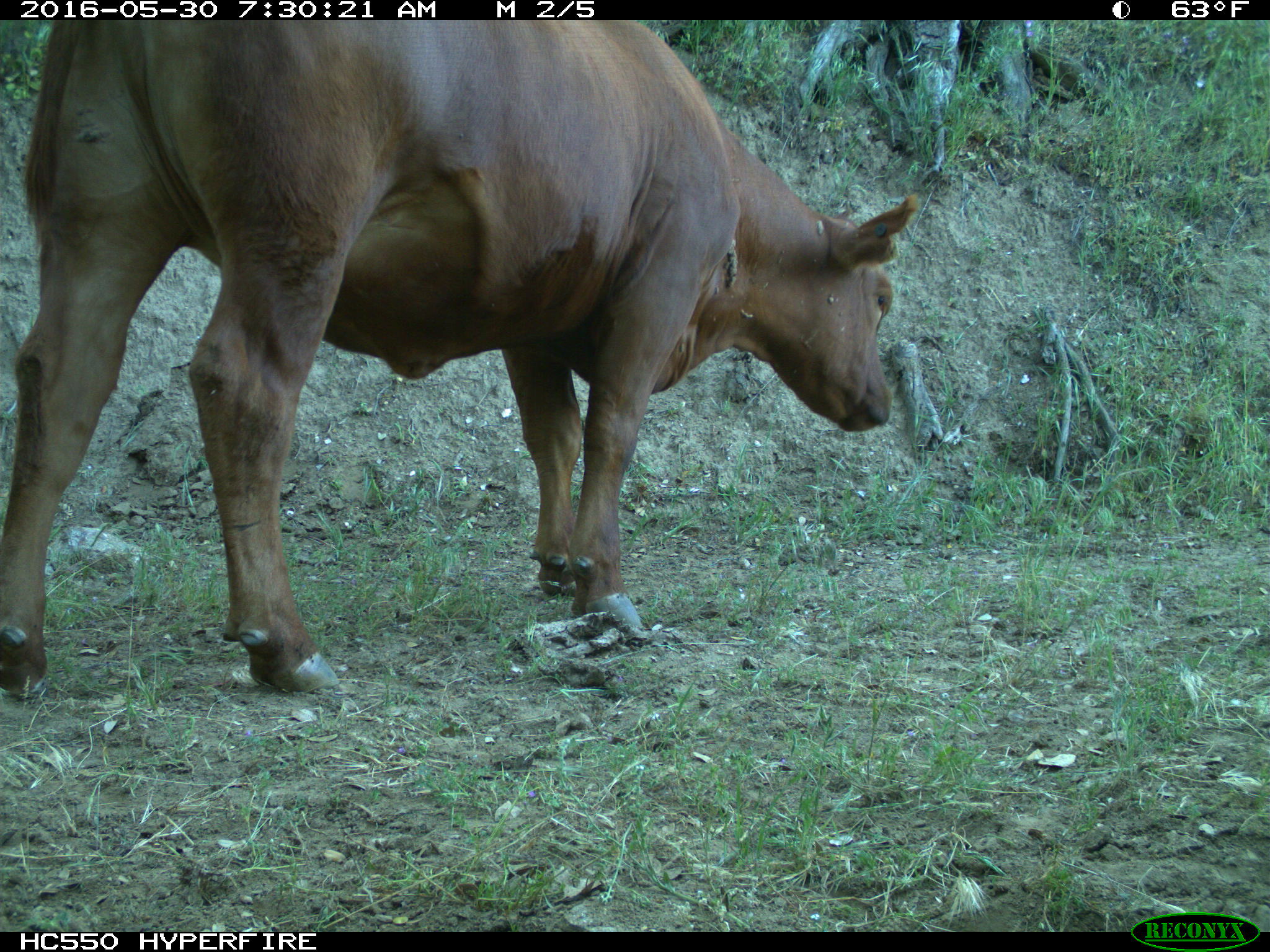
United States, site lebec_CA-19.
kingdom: Animalia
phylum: Chordata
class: Mammalia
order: Artiodactyla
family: Bovidae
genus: Bos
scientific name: Bos taurus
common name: domestic cow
Bos taurus (domestic cow).